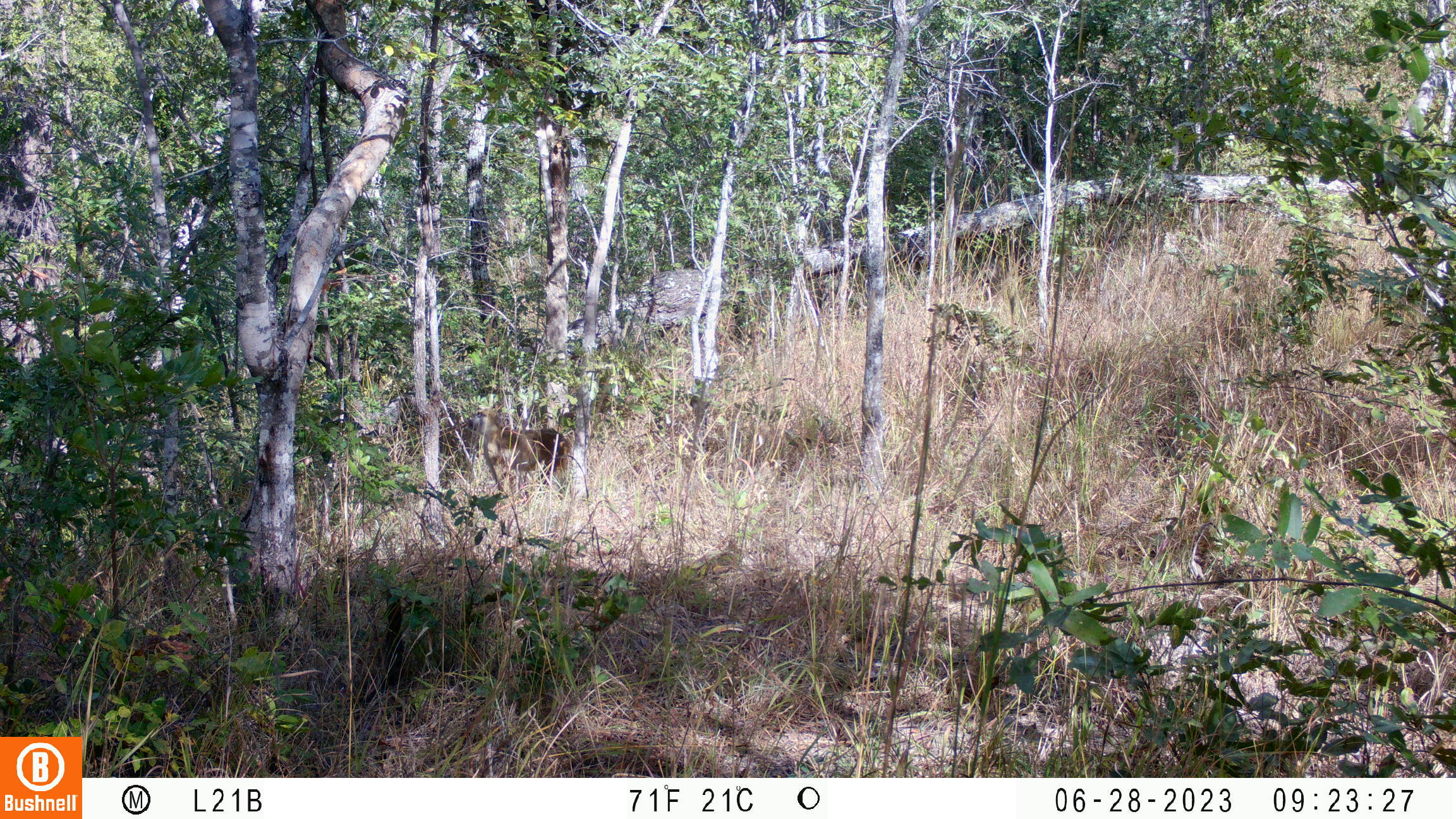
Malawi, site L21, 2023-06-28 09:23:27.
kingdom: Animalia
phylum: Chordata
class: Mammalia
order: Primates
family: Cercopithecidae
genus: Papio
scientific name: Papio cynocephalus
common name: yellow baboon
Yellow baboon (Papio cynocephalus), count 1.